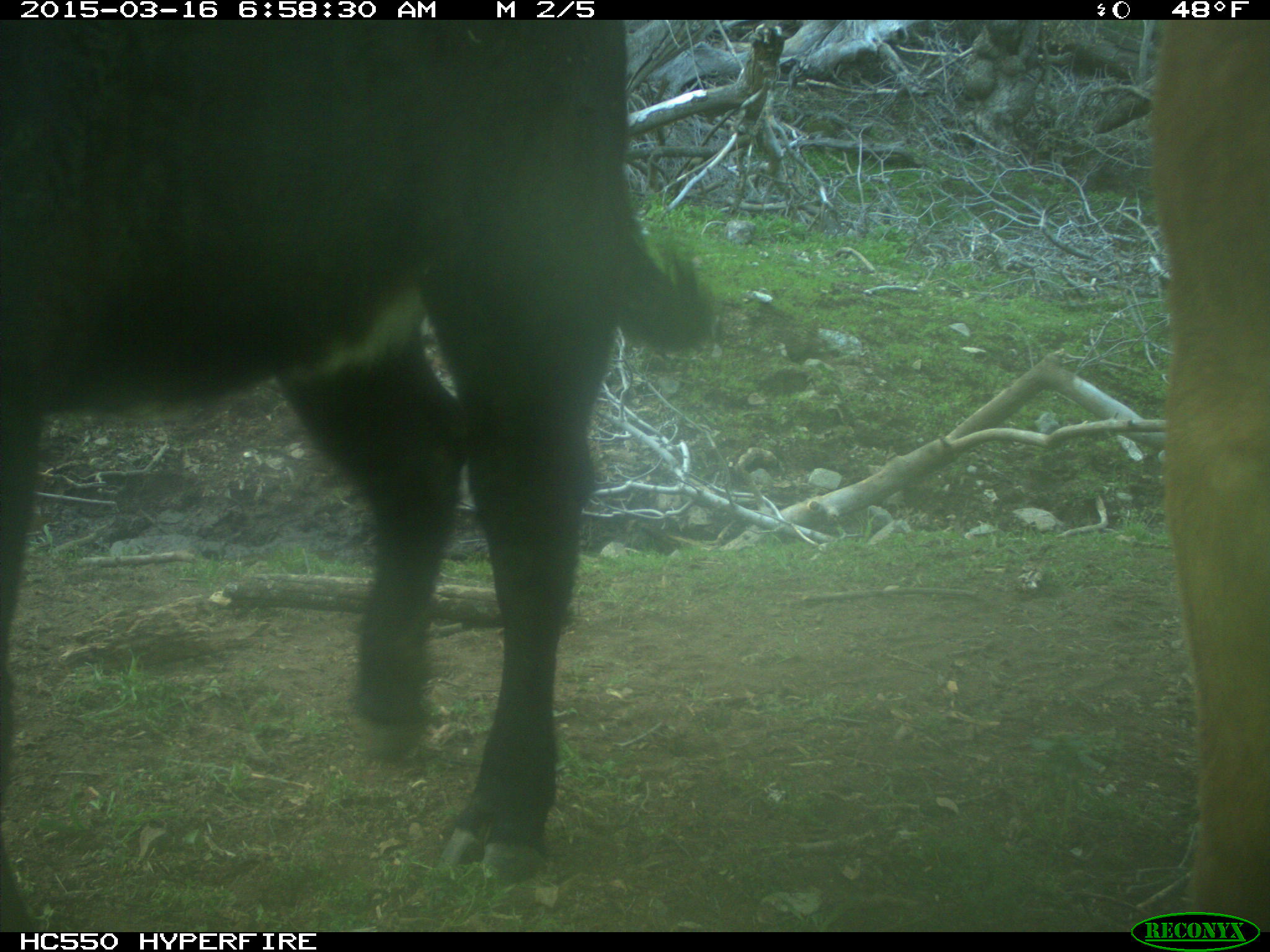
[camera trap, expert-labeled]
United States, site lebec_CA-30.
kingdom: Animalia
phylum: Chordata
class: Mammalia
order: Artiodactyla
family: Bovidae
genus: Bos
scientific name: Bos taurus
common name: domestic cow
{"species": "Bos taurus (domestic cow)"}